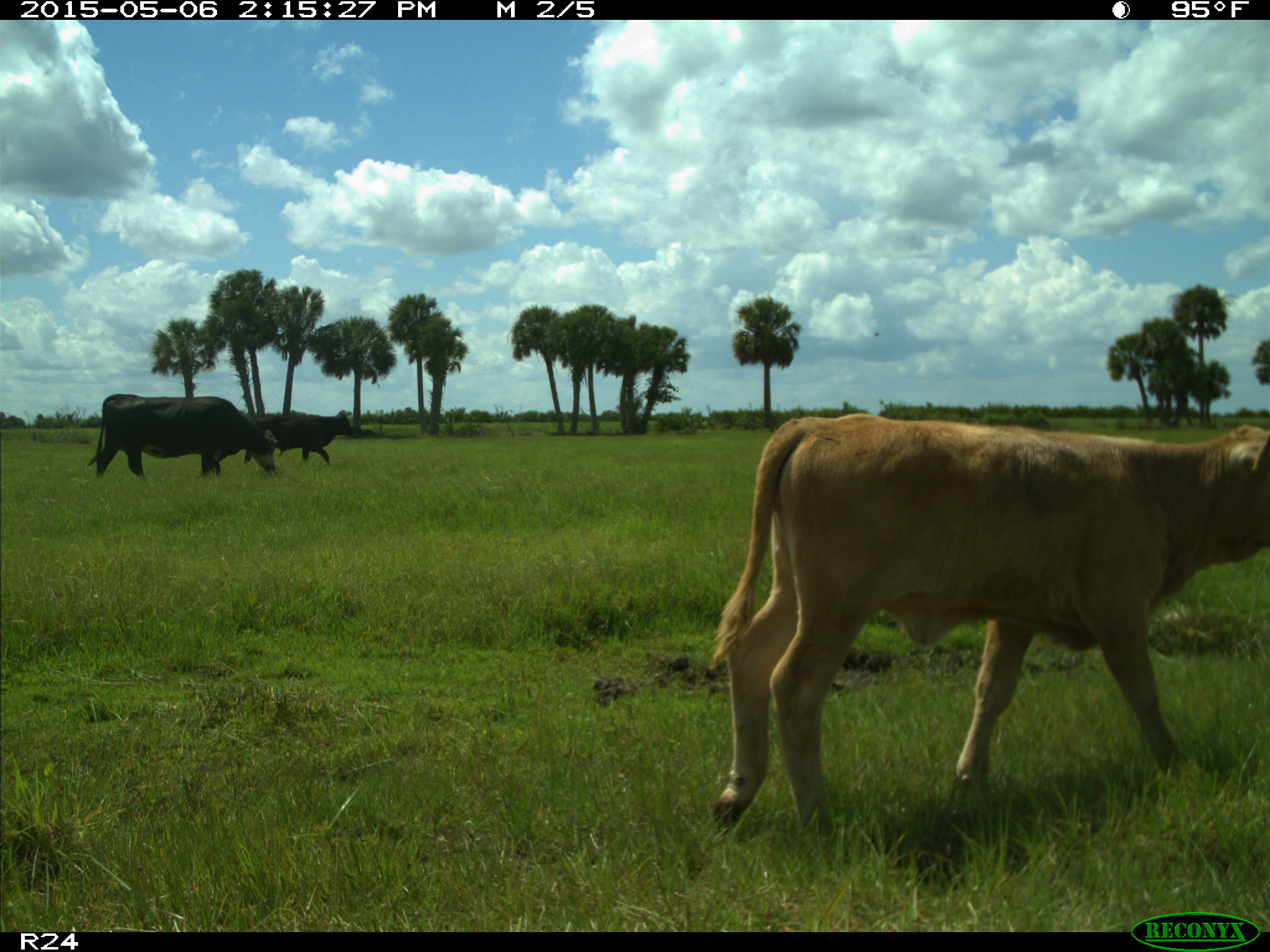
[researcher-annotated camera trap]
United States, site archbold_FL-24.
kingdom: Animalia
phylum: Chordata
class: Mammalia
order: Artiodactyla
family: Bovidae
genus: Bos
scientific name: Bos taurus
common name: domestic cow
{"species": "Bos taurus (domestic cow)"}